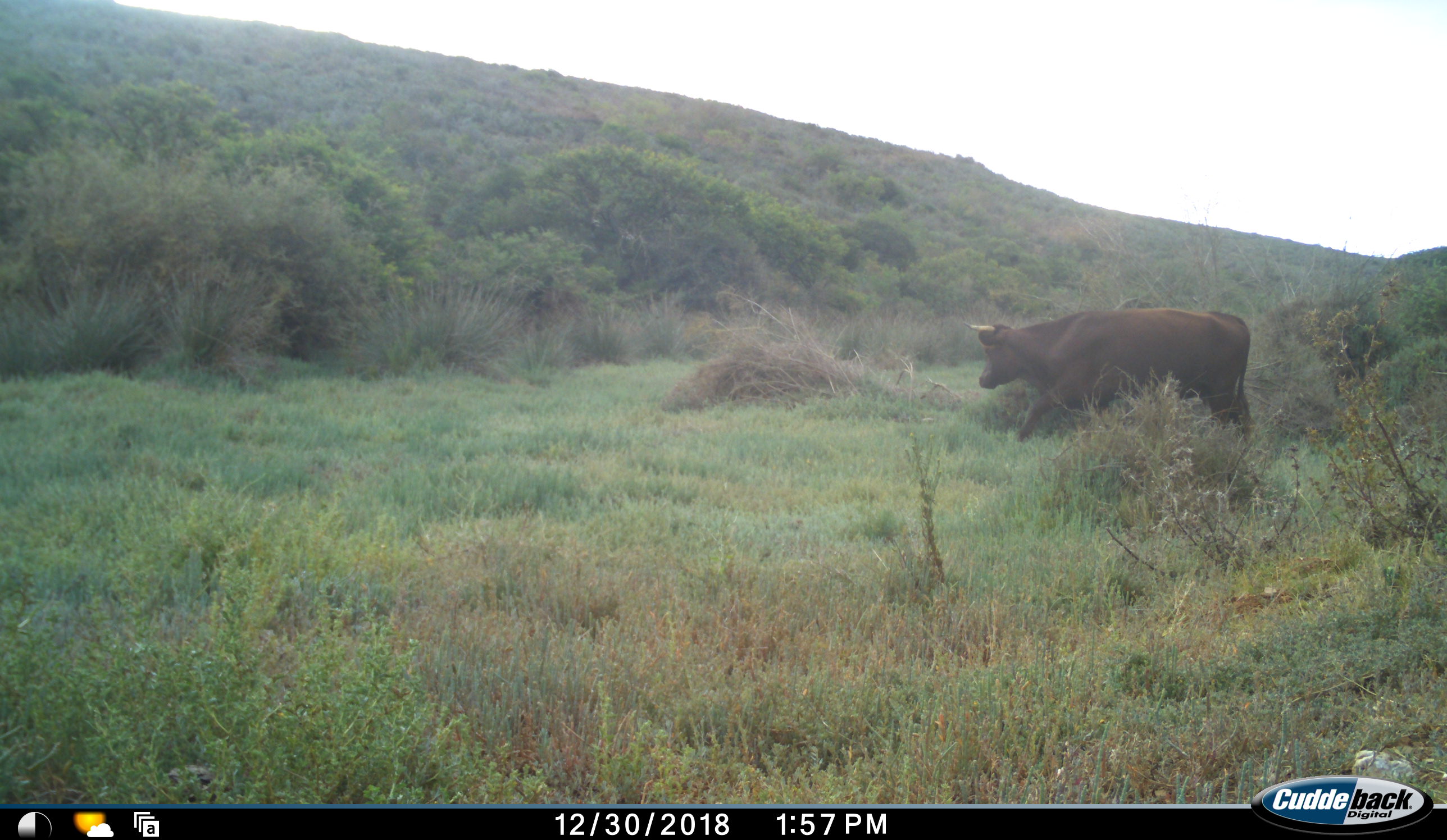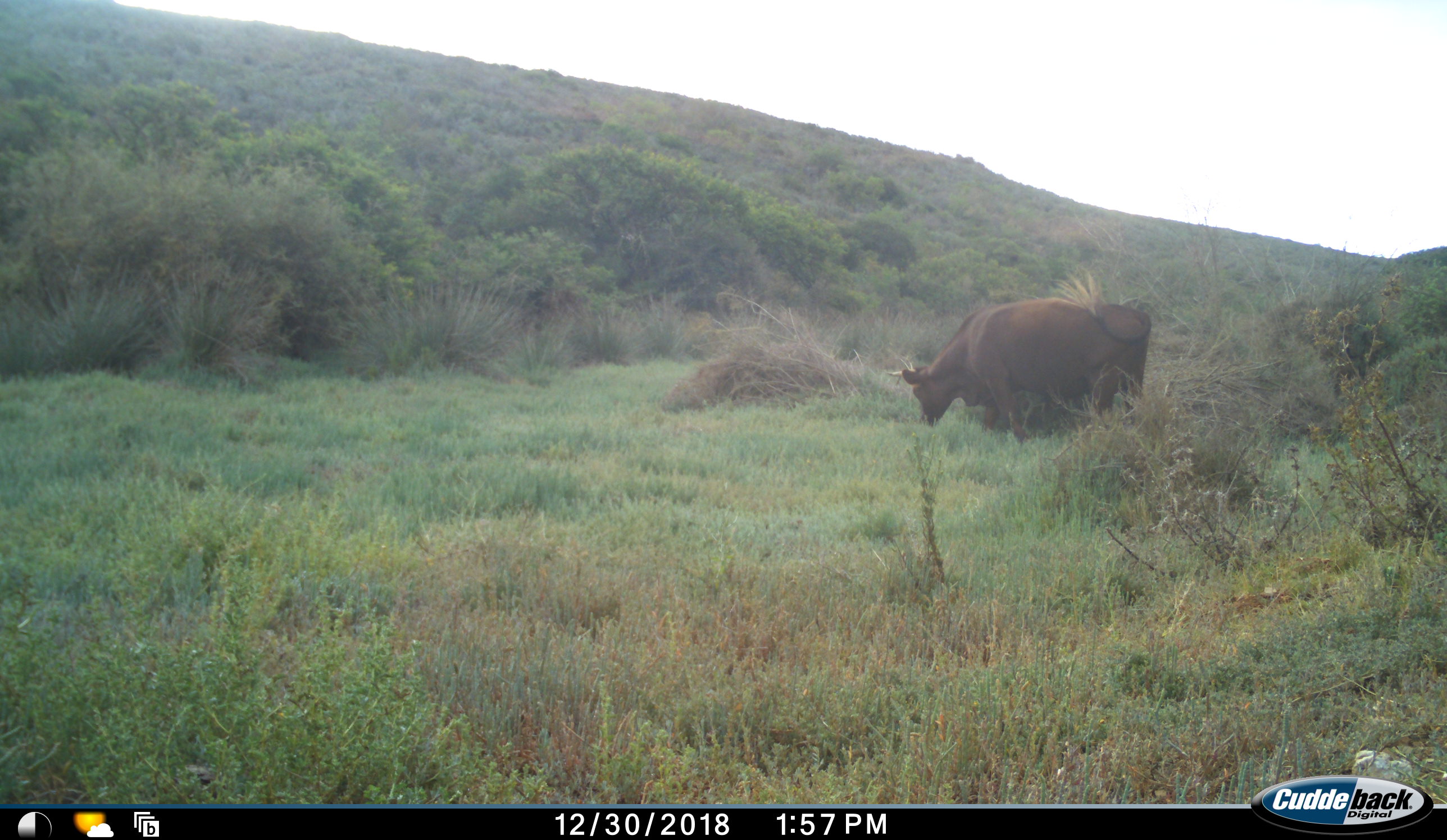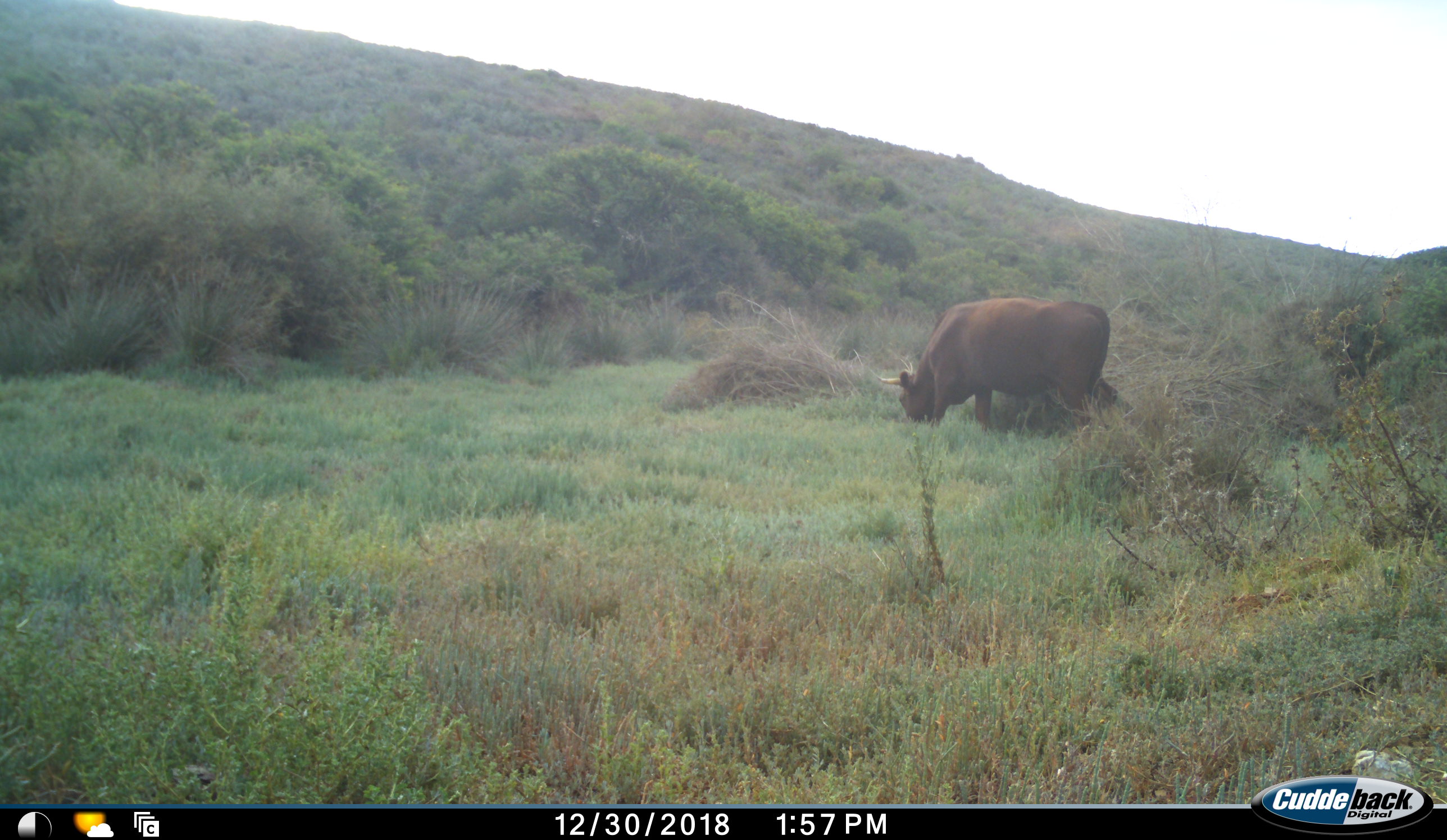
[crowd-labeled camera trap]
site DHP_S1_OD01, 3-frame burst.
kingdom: Animalia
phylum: Chordata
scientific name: Vertebrata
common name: domestic animal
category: domesticanimal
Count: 1.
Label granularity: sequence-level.